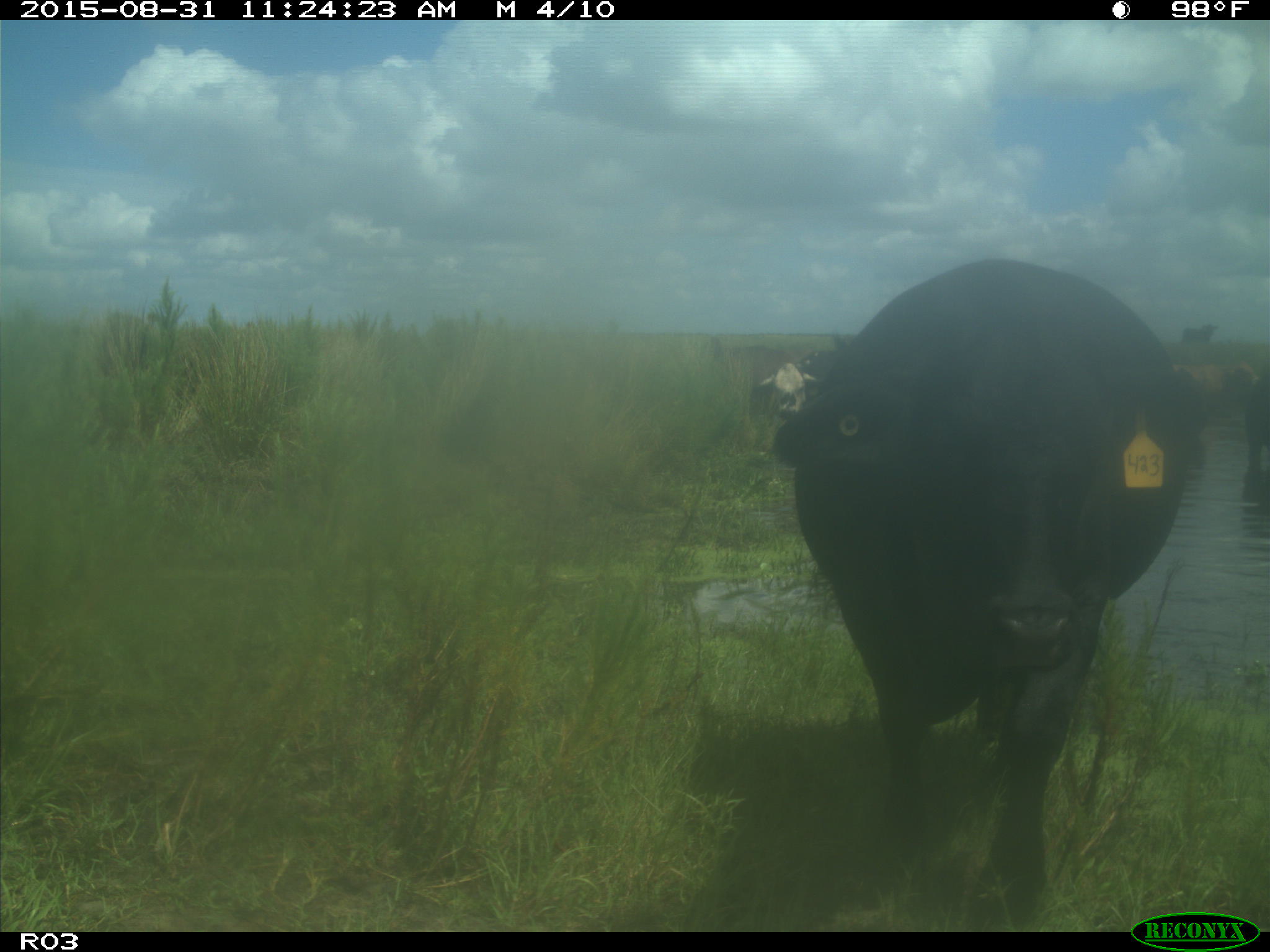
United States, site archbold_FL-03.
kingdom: Animalia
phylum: Chordata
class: Mammalia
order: Artiodactyla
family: Bovidae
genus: Bos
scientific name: Bos taurus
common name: domestic cow